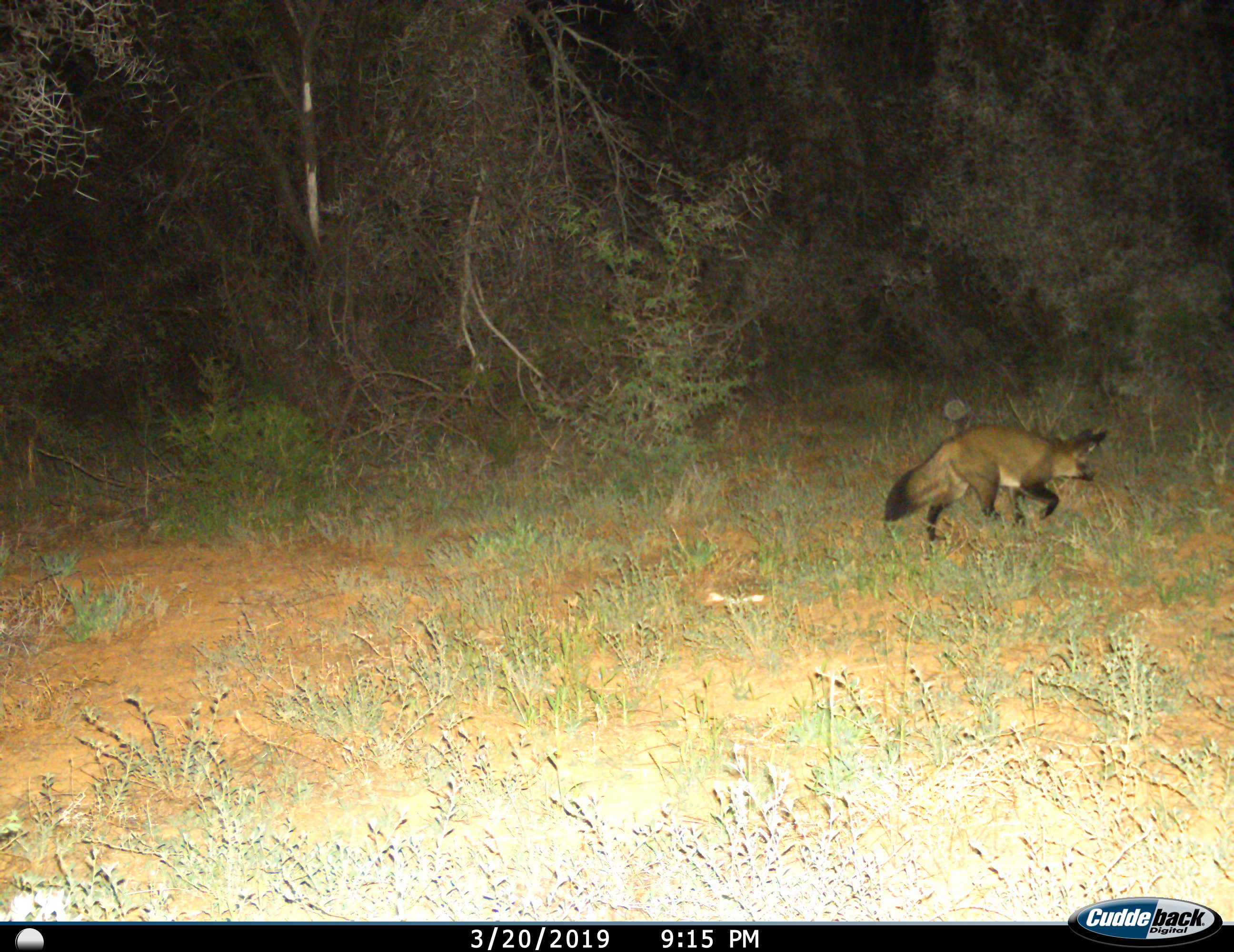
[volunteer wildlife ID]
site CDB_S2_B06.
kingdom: Animalia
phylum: Chordata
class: Mammalia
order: Carnivora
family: Canidae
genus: Otocyon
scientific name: Otocyon megalotis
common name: bat-eared fox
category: foxbateared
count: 1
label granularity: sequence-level